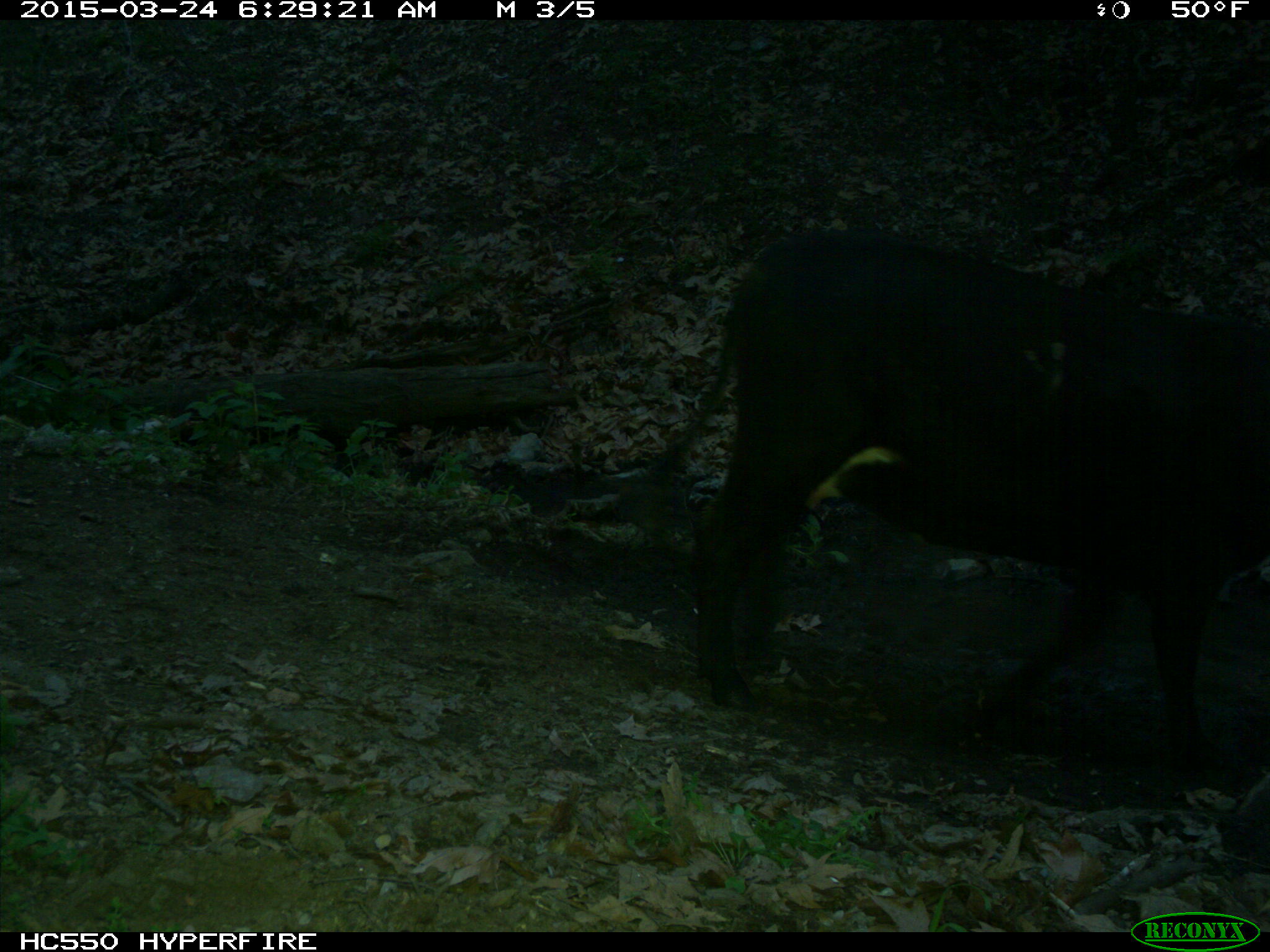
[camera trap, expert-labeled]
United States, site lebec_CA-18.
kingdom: Animalia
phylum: Chordata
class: Mammalia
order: Artiodactyla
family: Bovidae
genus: Bos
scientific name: Bos taurus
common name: domestic cow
Bos taurus (domestic cow).